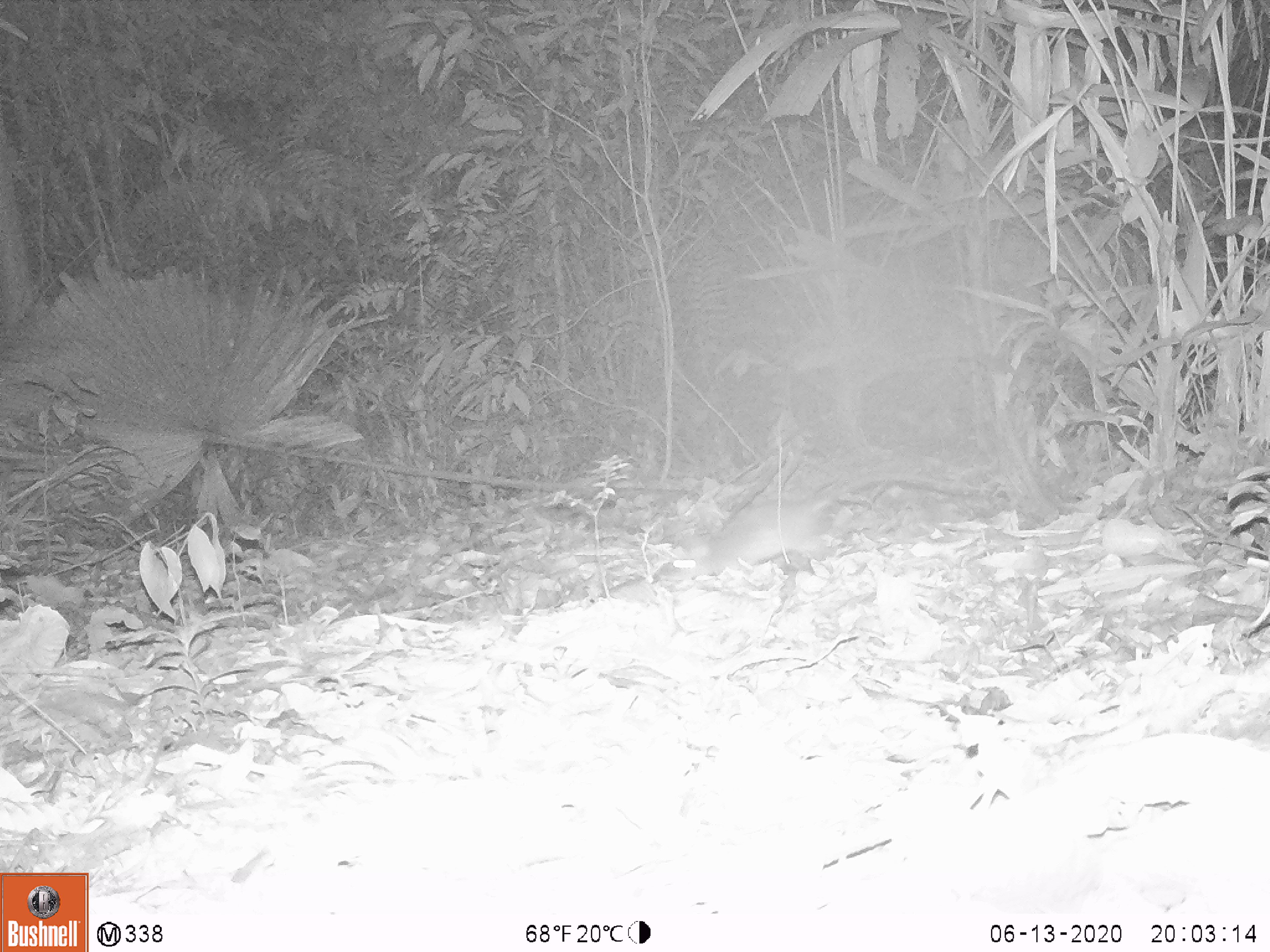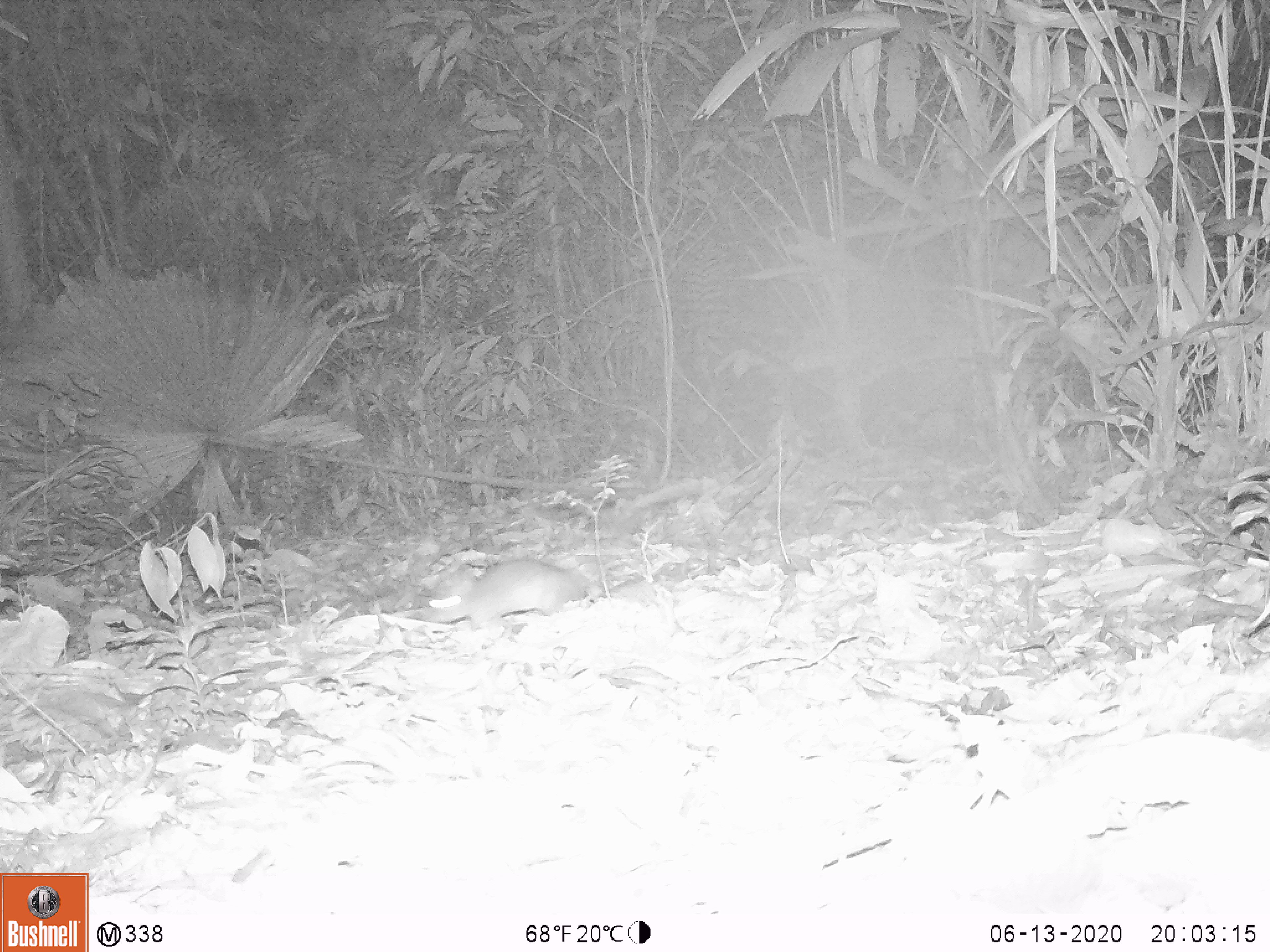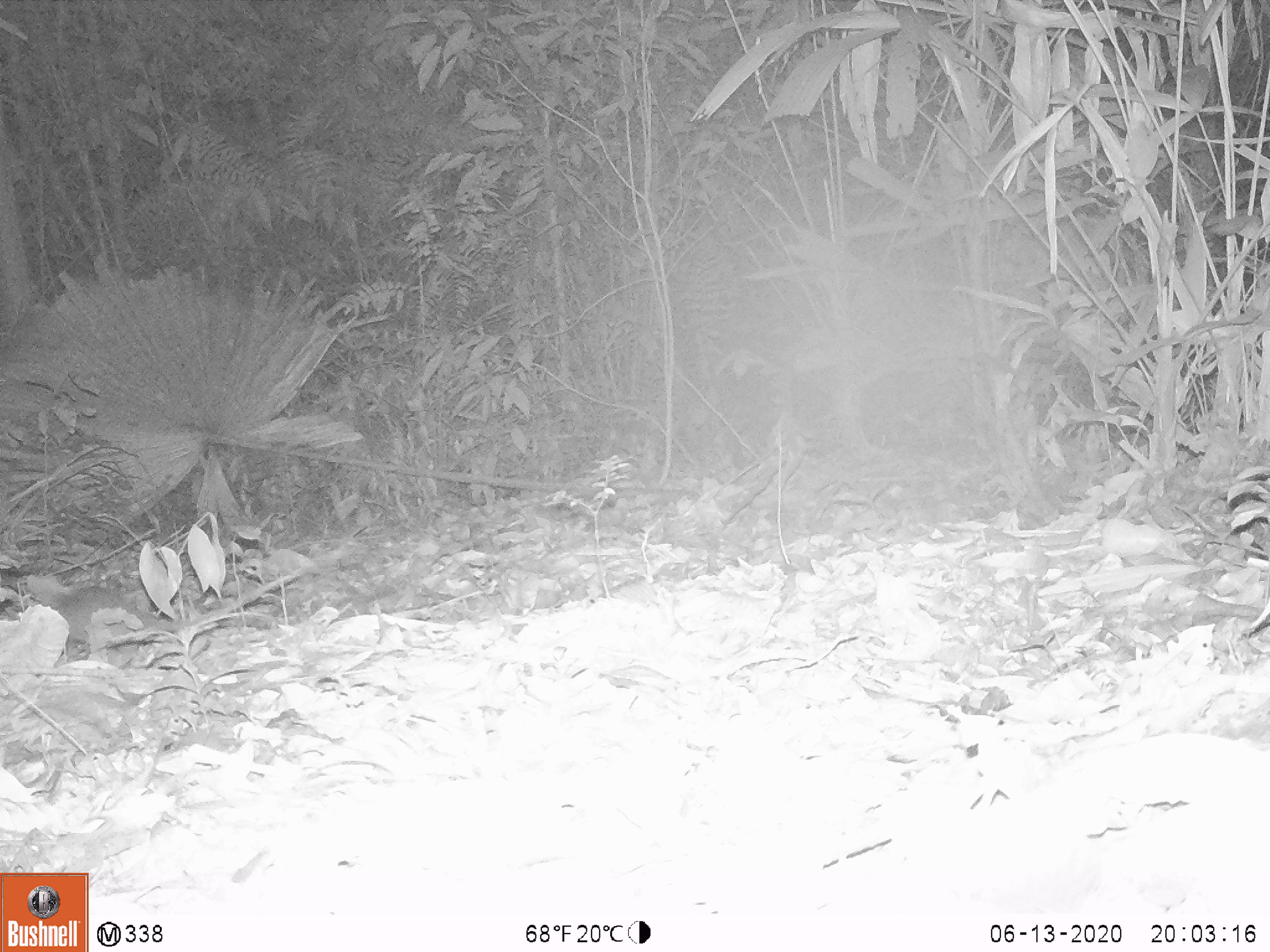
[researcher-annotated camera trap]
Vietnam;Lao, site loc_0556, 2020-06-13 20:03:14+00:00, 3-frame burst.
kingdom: Animalia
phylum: Chordata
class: Mammalia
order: Rodentia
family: Muridae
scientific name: Muridae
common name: old-world mice and rats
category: unidentified murid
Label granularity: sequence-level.